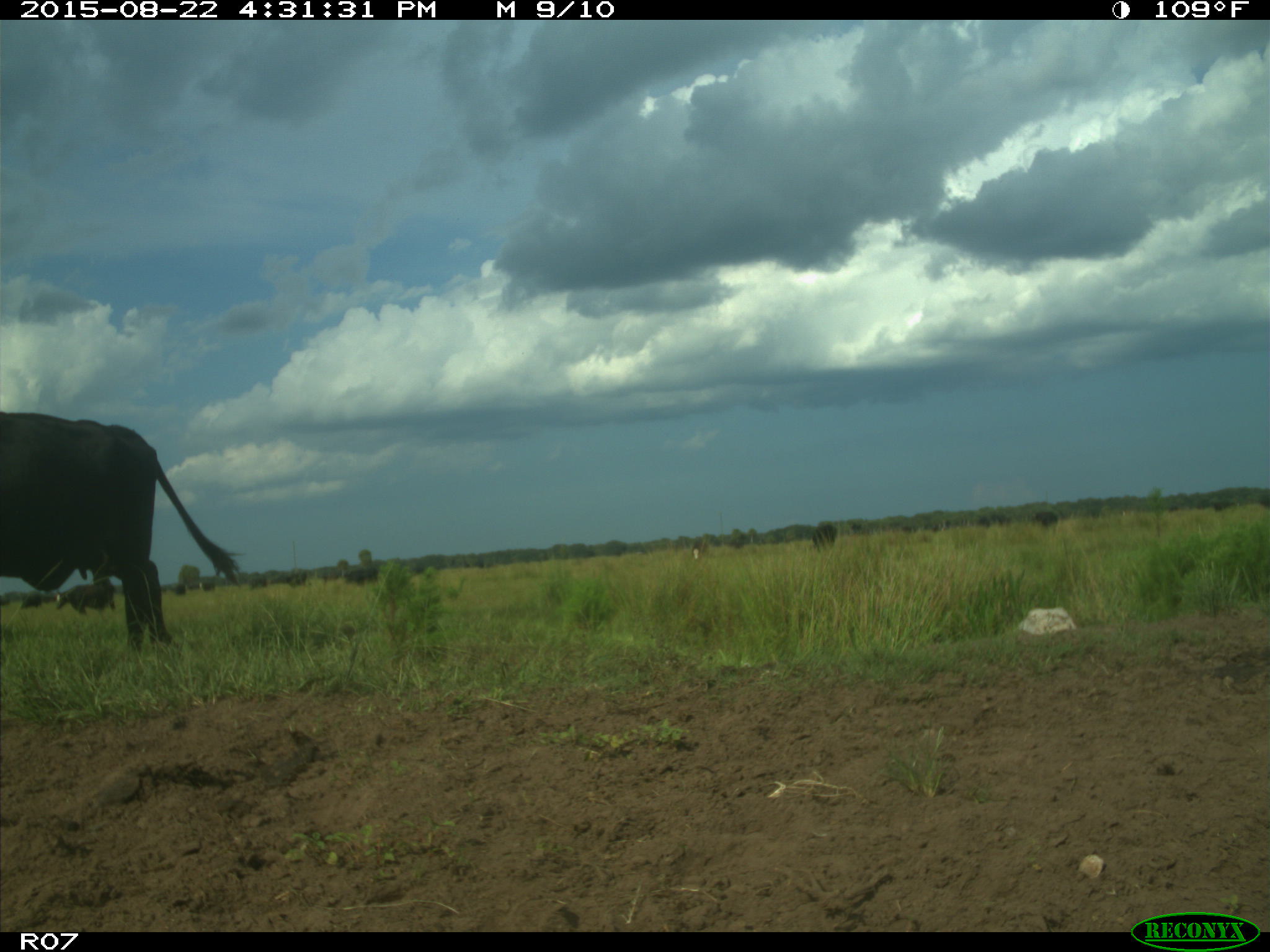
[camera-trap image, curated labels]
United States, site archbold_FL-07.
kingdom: Animalia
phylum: Chordata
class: Mammalia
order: Artiodactyla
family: Bovidae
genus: Bos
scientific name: Bos taurus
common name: domestic cow